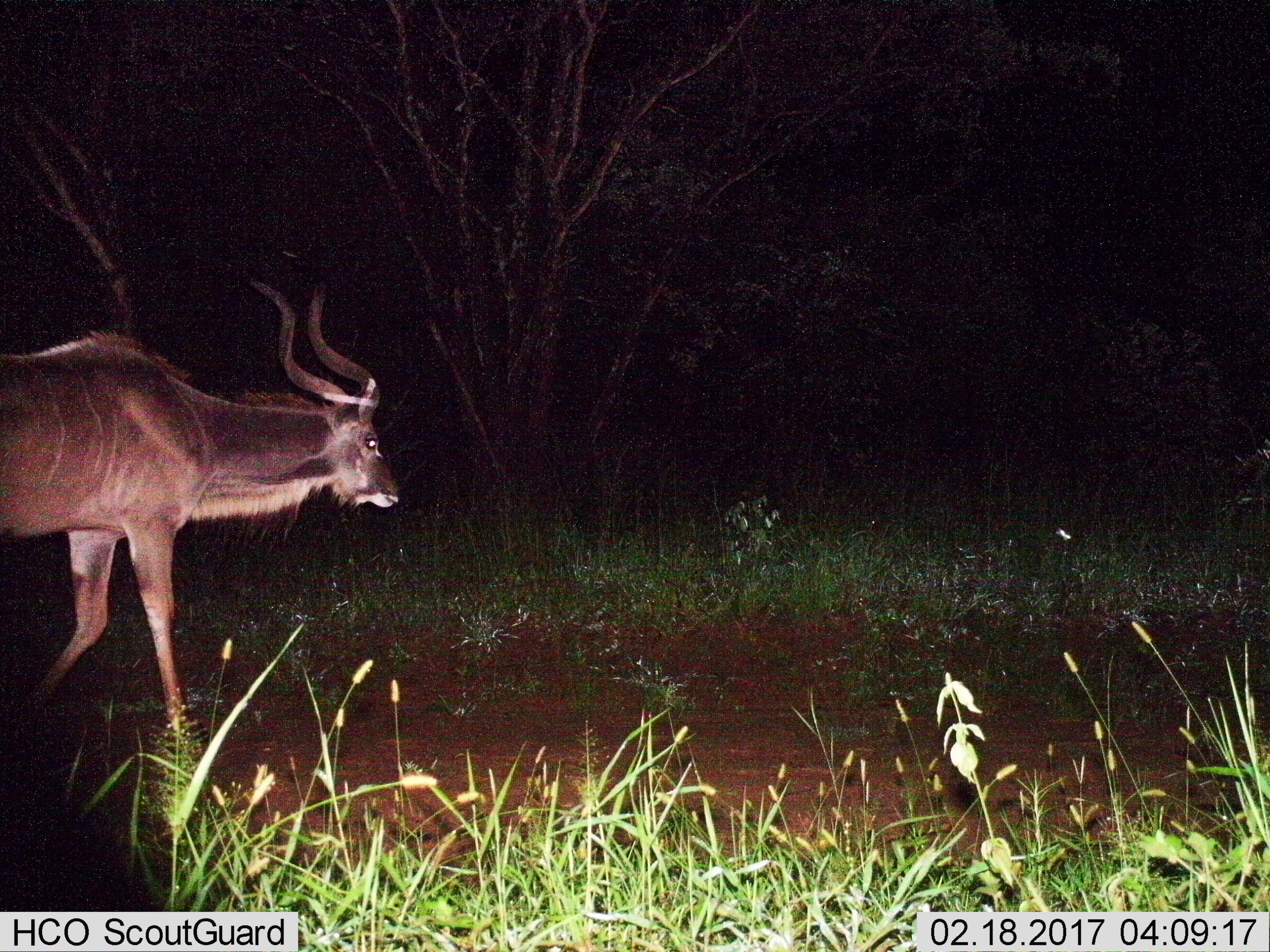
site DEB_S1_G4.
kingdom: Animalia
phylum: Chordata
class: Mammalia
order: Artiodactyla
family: Bovidae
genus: Tragelaphus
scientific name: Tragelaphus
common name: kudu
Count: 1.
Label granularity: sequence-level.